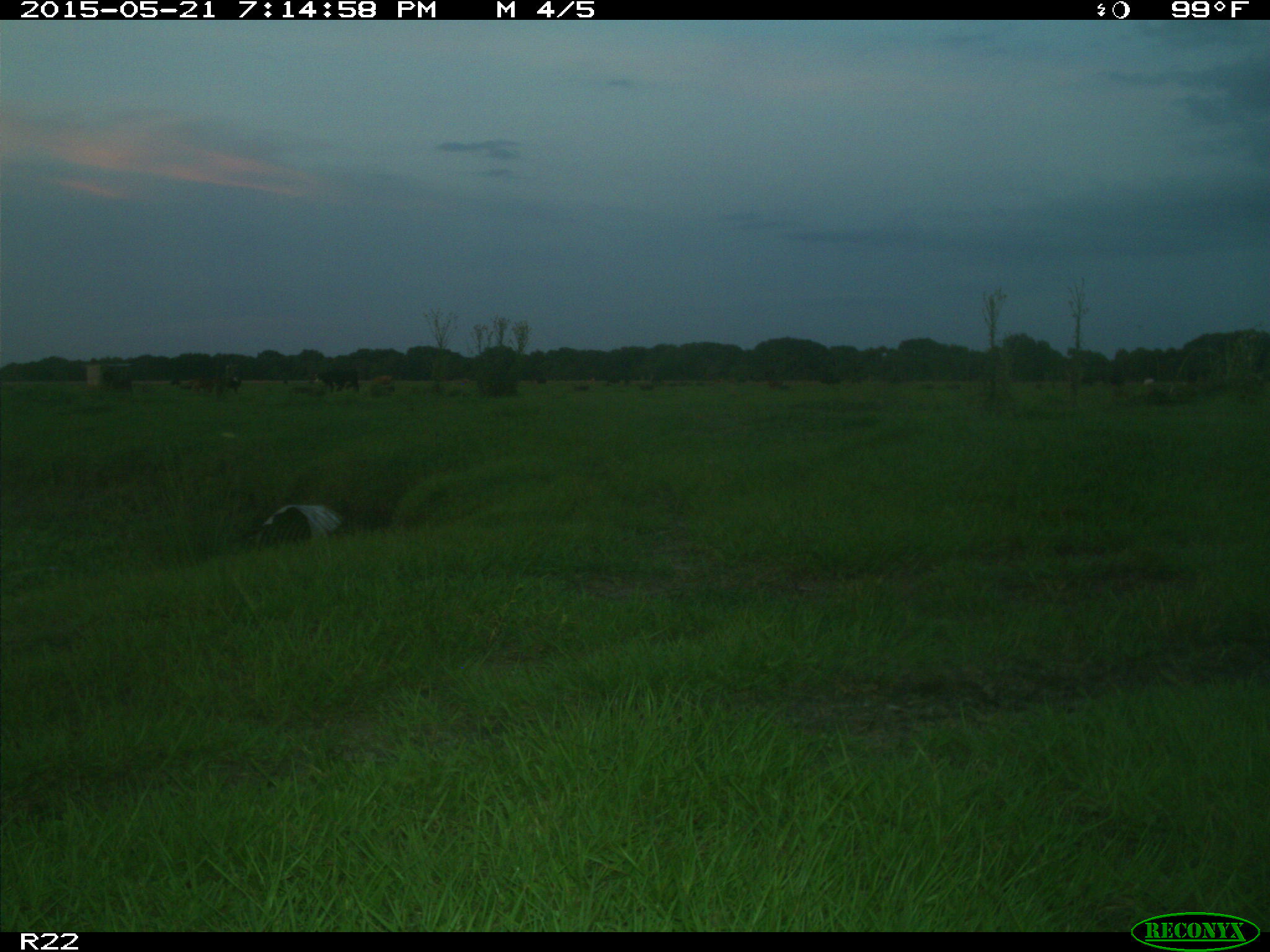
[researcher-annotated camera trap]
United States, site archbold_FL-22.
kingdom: Animalia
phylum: Chordata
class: Mammalia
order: Artiodactyla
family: Bovidae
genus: Bos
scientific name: Bos taurus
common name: domestic cow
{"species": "Bos taurus (domestic cow)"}